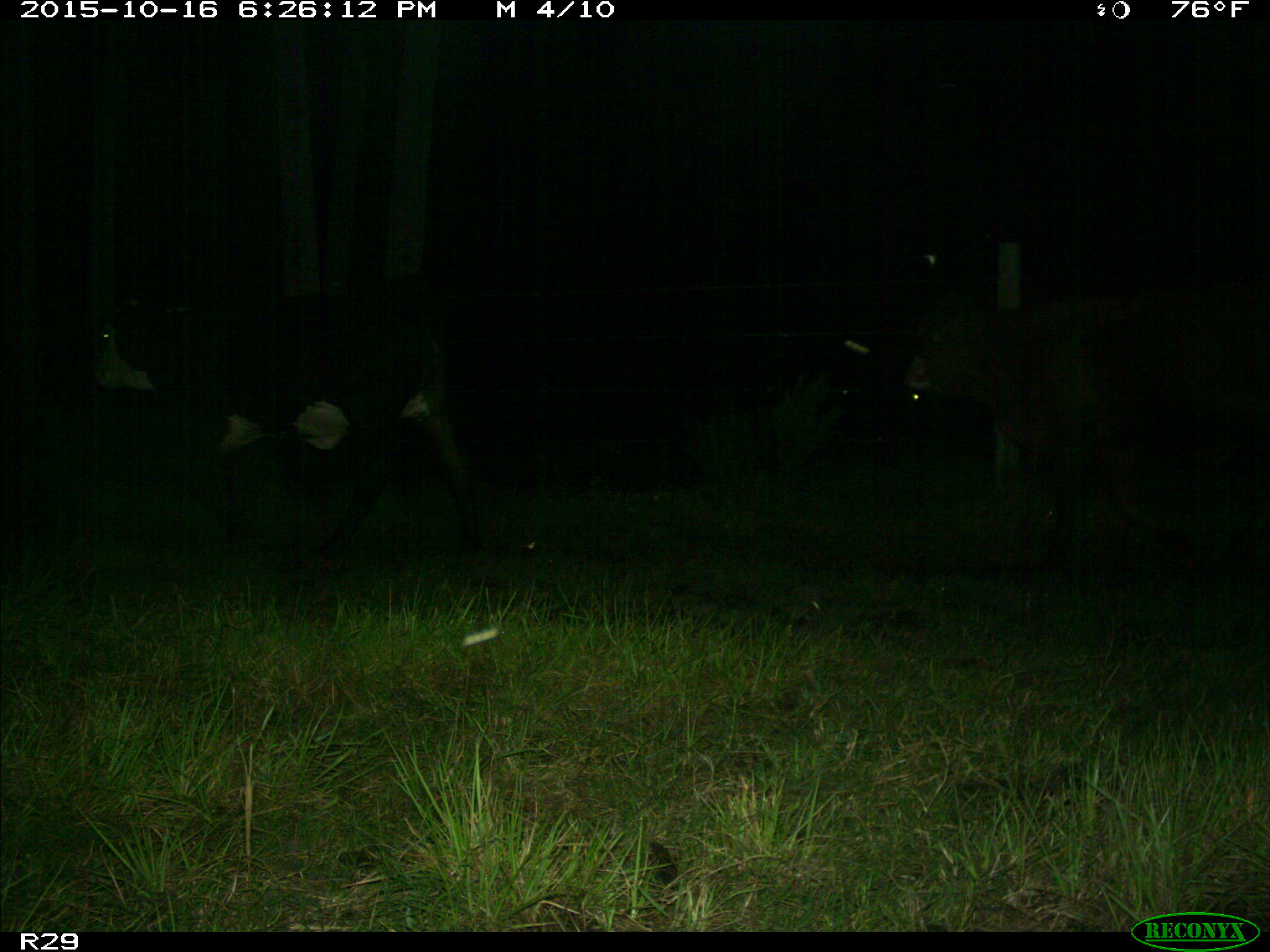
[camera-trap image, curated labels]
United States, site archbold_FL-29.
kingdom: Animalia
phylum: Chordata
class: Mammalia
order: Artiodactyla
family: Bovidae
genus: Bos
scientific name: Bos taurus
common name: domestic cow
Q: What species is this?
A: Bos taurus (domestic cow).